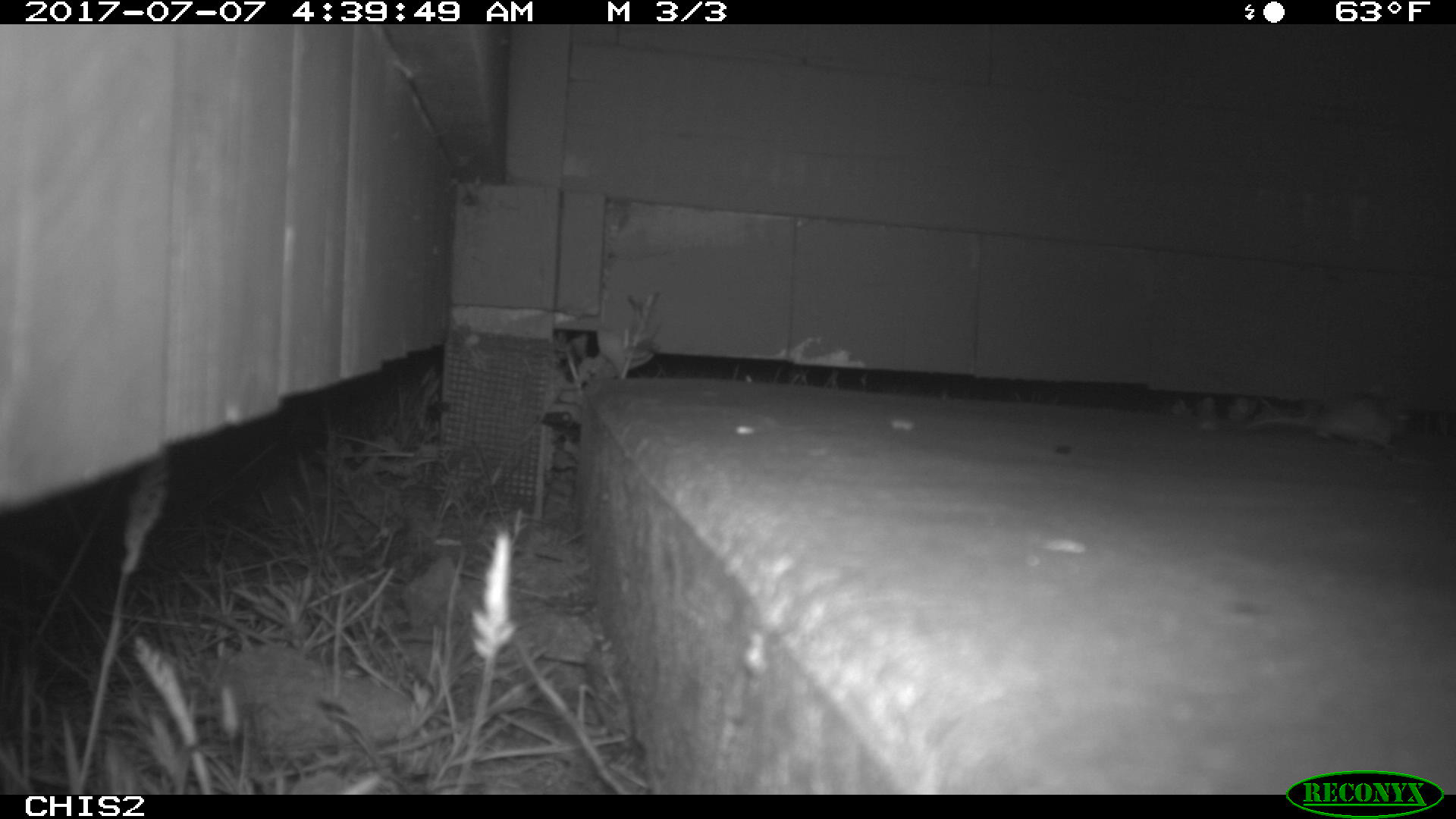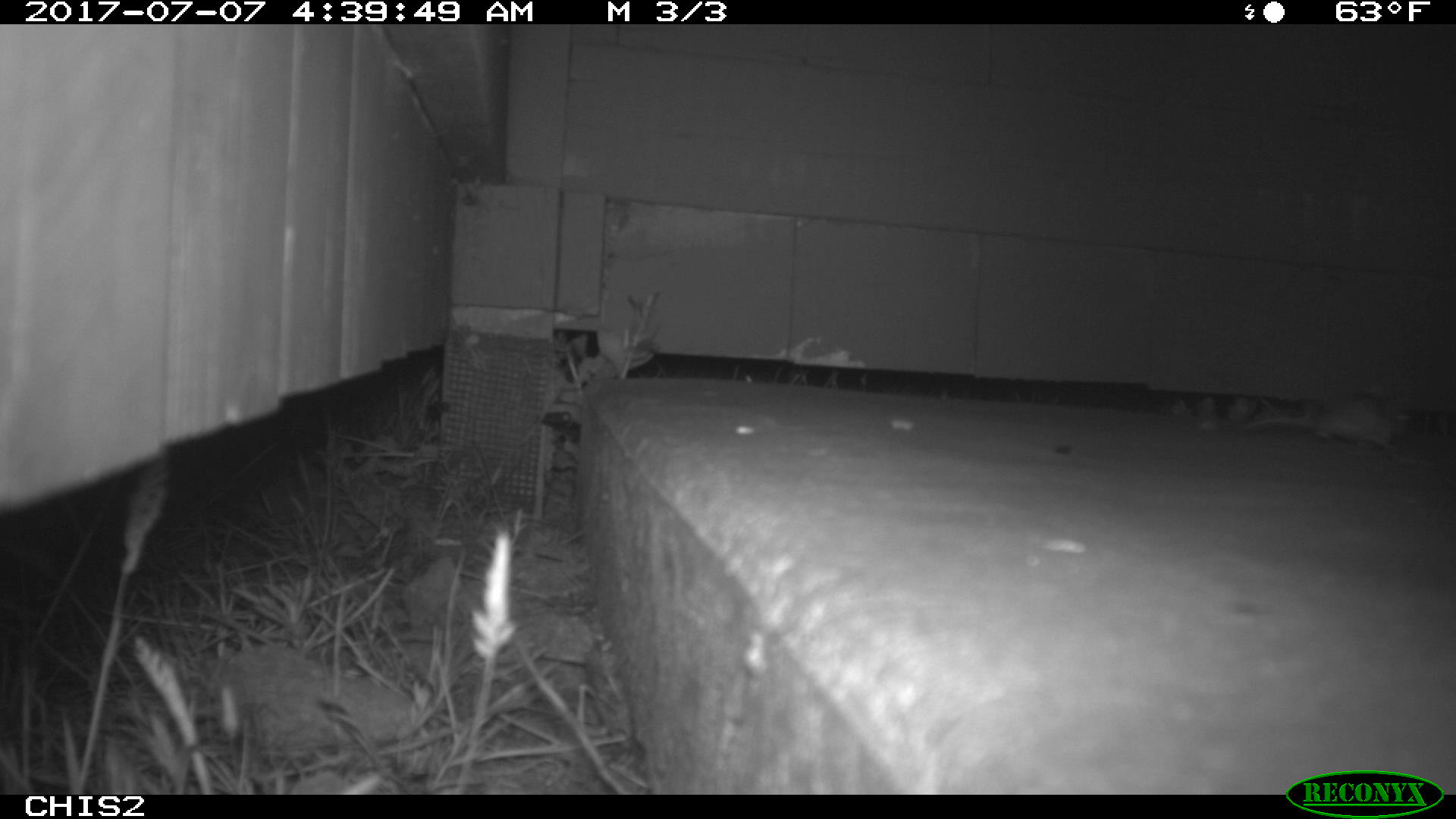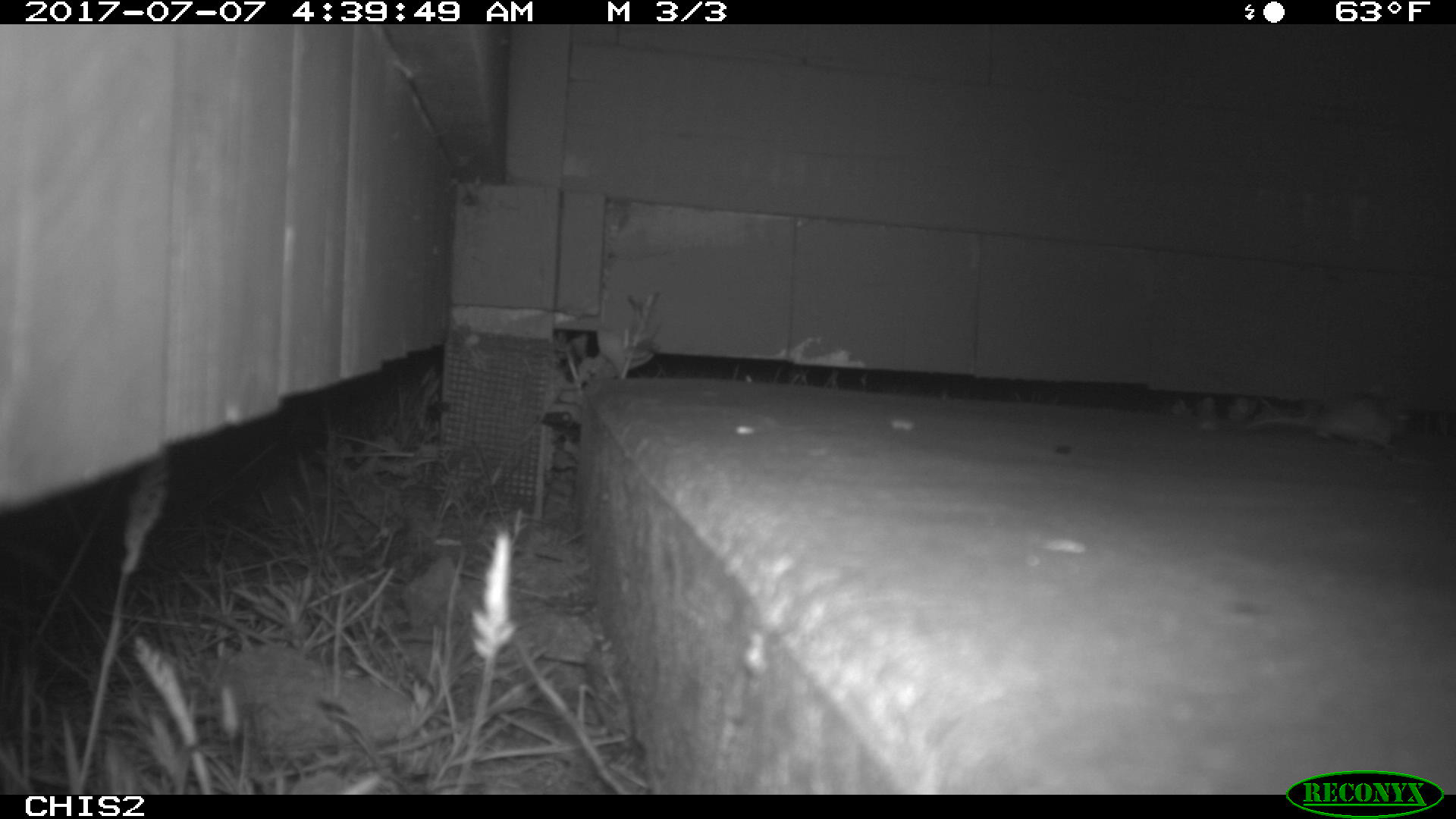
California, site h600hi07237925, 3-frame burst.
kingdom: Animalia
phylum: Chordata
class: Mammalia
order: Rodentia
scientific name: Rodentia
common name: rodent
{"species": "rodent (Rodentia)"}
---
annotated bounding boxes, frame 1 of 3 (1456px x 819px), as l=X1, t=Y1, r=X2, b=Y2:
rodent: l=1242, t=393, r=1410, b=449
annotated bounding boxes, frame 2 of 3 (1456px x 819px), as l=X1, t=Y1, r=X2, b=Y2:
rodent: l=1239, t=391, r=1403, b=453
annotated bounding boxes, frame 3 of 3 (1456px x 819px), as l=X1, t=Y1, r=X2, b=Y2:
rodent: l=1243, t=397, r=1394, b=447